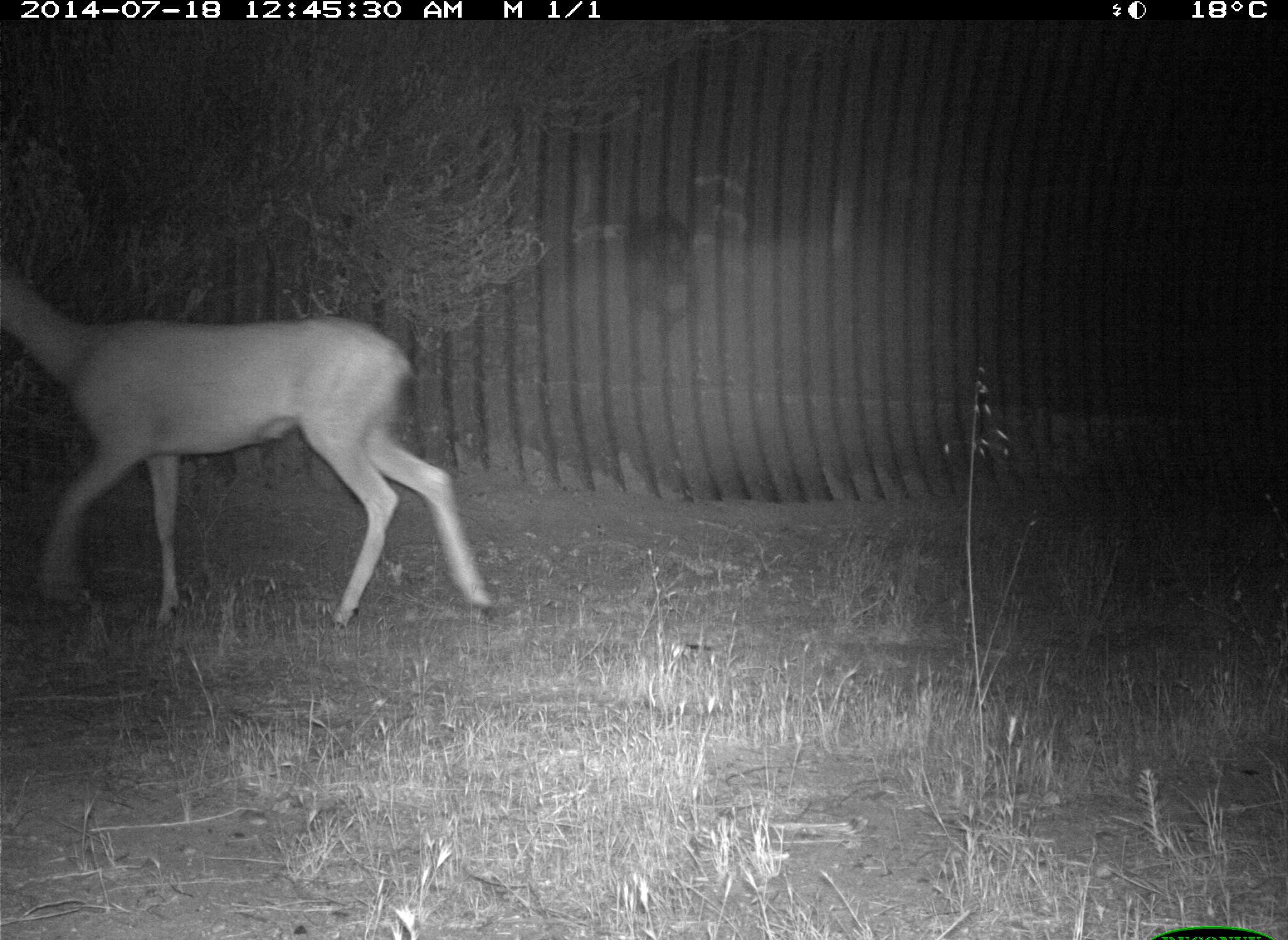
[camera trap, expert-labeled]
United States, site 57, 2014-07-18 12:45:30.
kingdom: Animalia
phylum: Chordata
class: Mammalia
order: Artiodactyla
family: Cervidae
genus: Odocoileus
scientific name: Odocoileus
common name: deer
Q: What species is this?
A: Deer (Odocoileus).